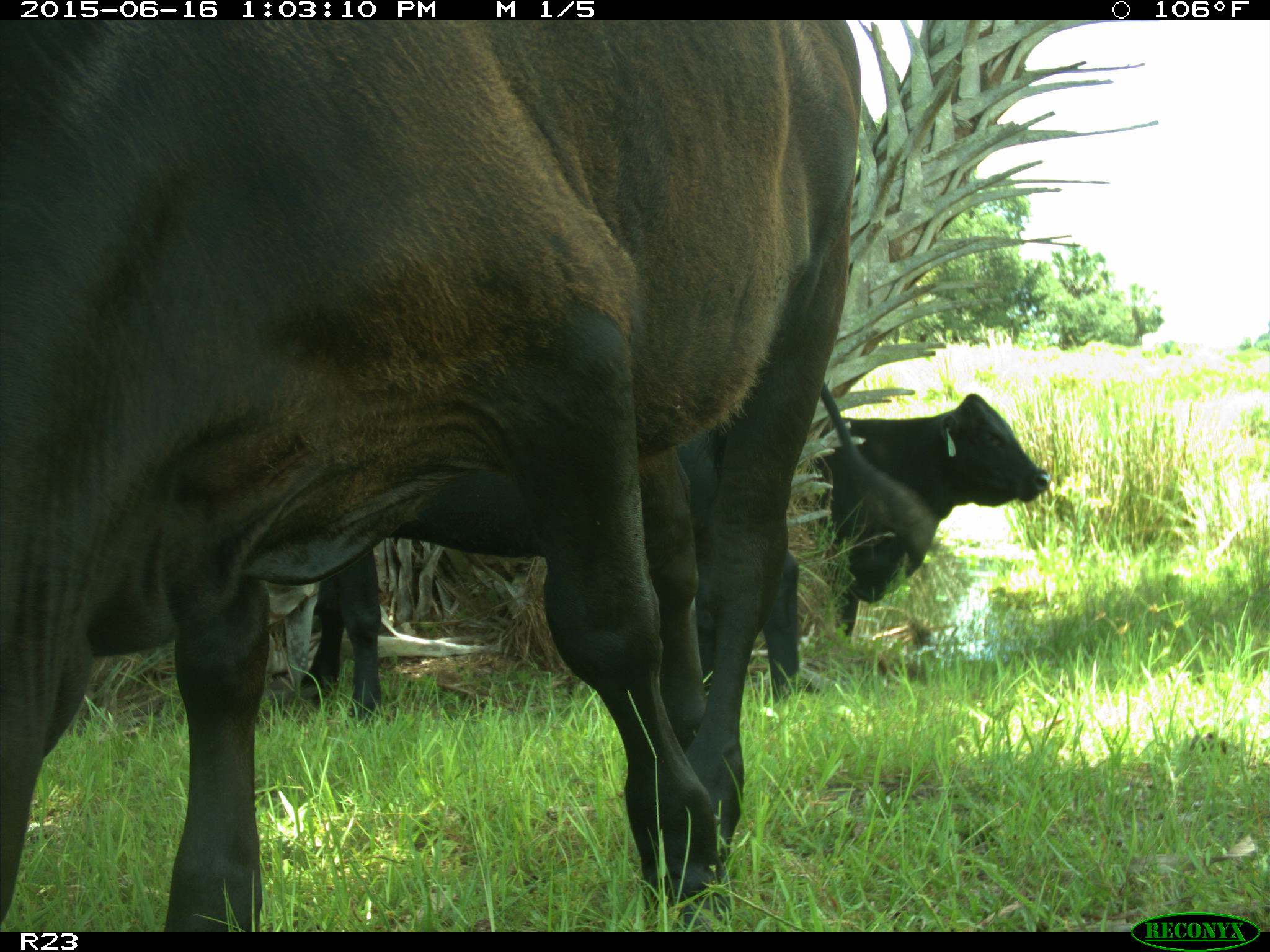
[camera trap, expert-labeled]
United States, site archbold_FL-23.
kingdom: Animalia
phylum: Chordata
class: Mammalia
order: Artiodactyla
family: Bovidae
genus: Bos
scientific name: Bos taurus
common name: domestic cow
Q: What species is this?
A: Bos taurus (domestic cow).